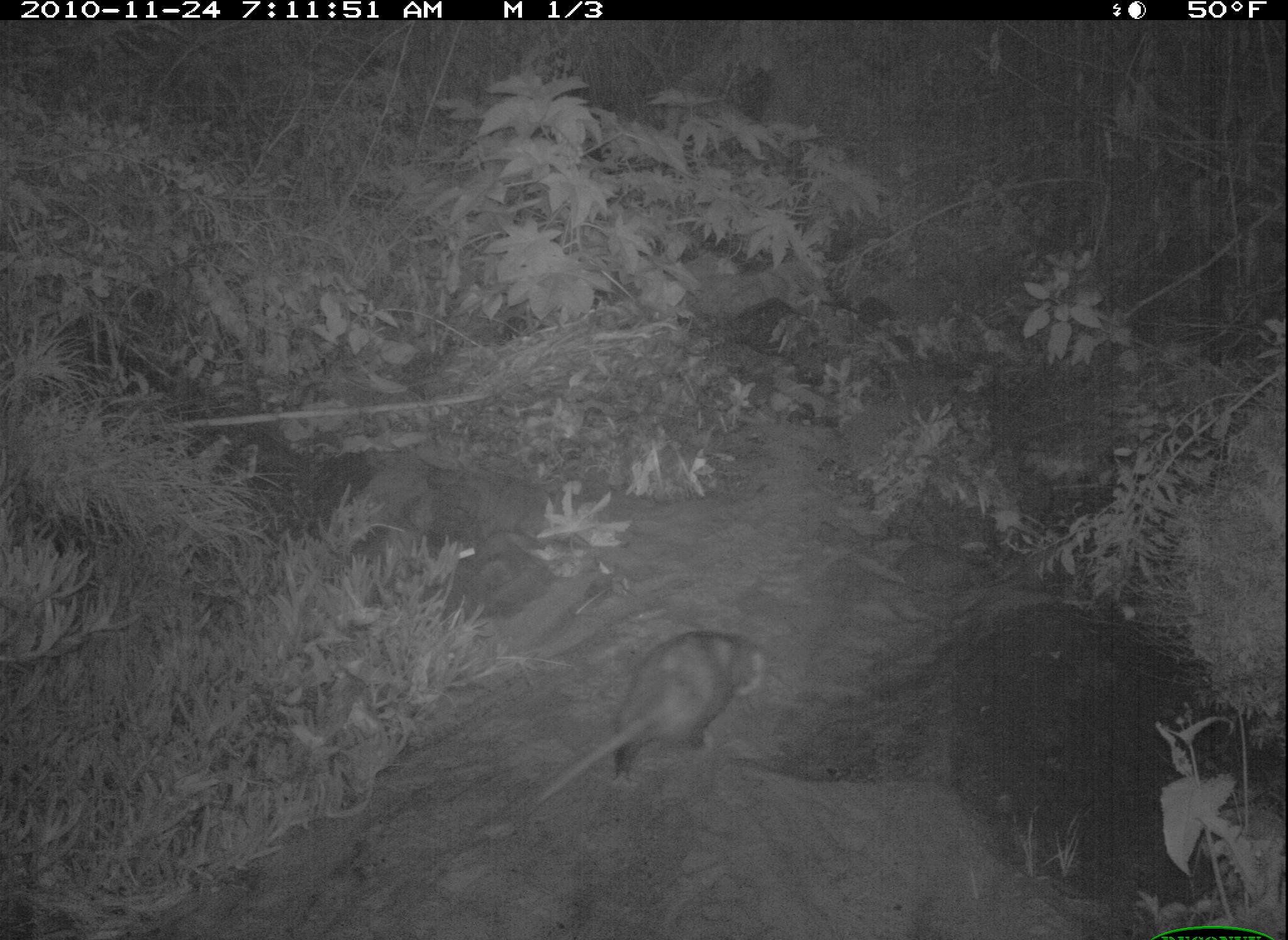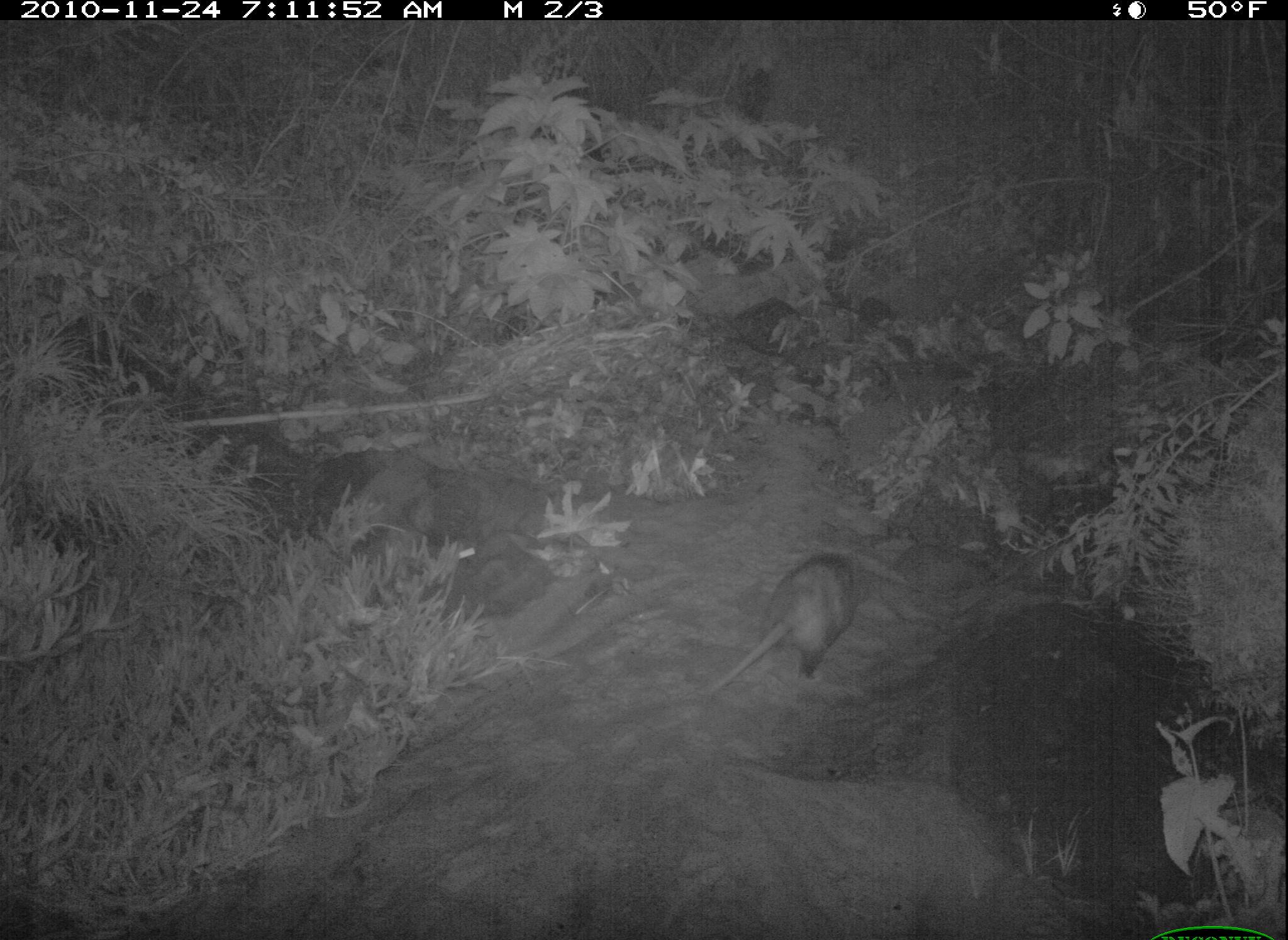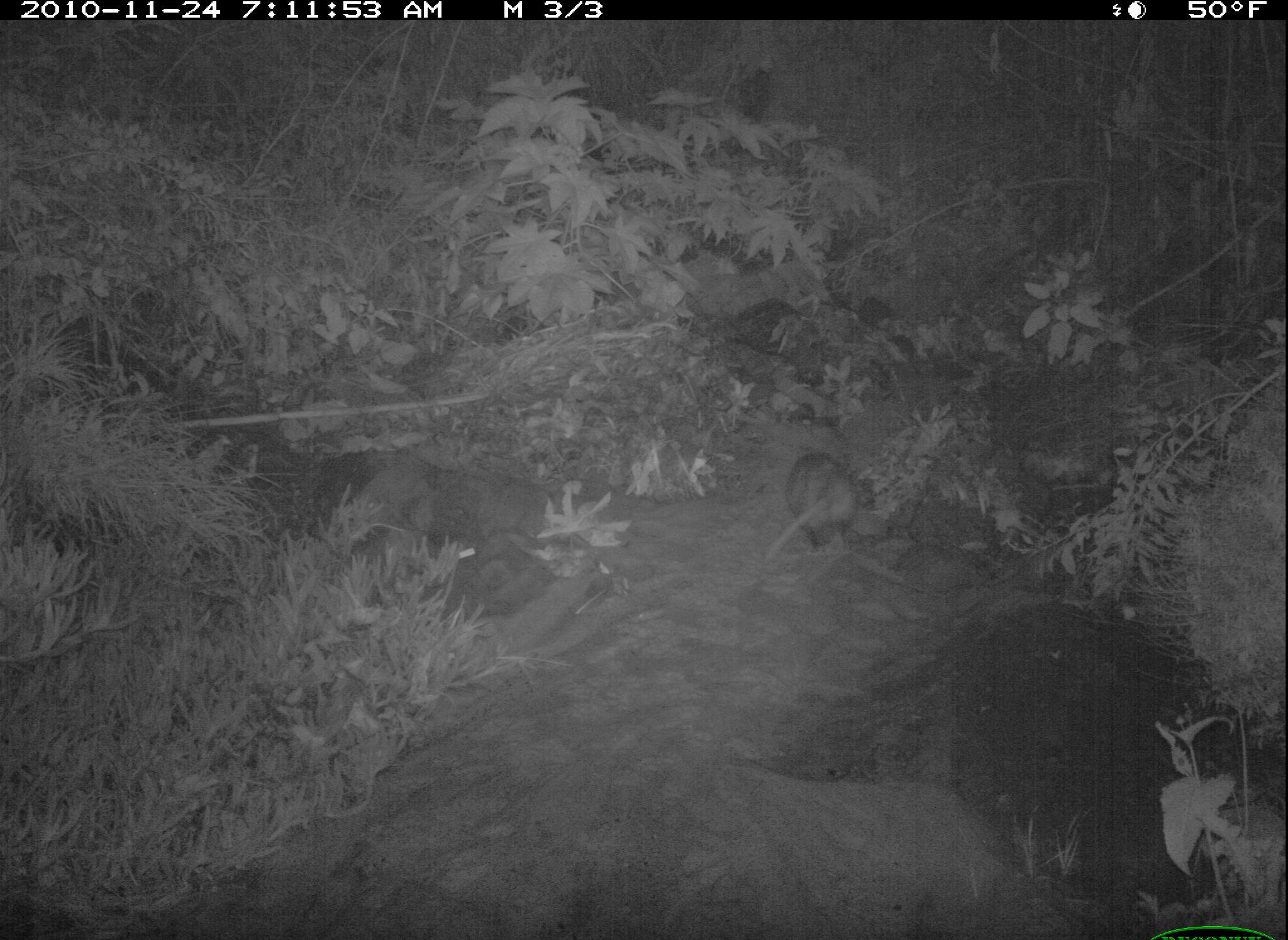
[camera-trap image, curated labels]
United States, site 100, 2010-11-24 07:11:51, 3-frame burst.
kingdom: Animalia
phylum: Chordata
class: Mammalia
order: Didelphimorphia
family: Didelphidae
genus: Didelphis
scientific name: Didelphis virginiana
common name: virginia opossum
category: opossum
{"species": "opossum (virginia opossum) (Didelphis virginiana)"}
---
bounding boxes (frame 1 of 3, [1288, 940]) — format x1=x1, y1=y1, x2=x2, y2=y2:
opossum: x1=531, y1=612, x2=802, y2=826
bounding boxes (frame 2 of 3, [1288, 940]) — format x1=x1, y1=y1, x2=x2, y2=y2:
opossum: x1=684, y1=546, x2=887, y2=717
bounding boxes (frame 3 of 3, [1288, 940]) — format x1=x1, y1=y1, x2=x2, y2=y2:
opossum: x1=753, y1=430, x2=908, y2=575